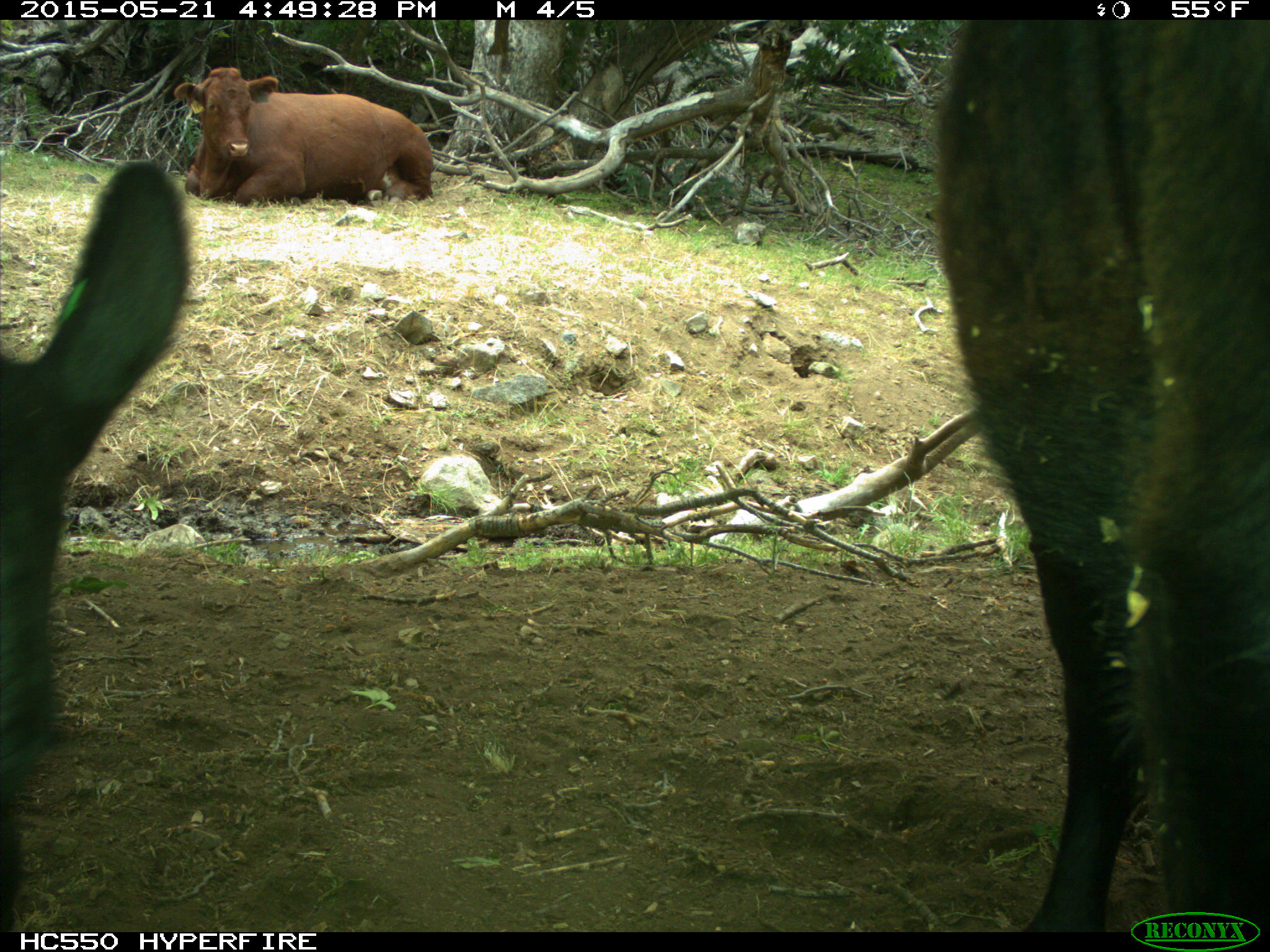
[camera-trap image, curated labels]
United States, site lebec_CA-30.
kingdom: Animalia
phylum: Chordata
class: Mammalia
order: Artiodactyla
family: Bovidae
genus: Bos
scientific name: Bos taurus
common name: domestic cow